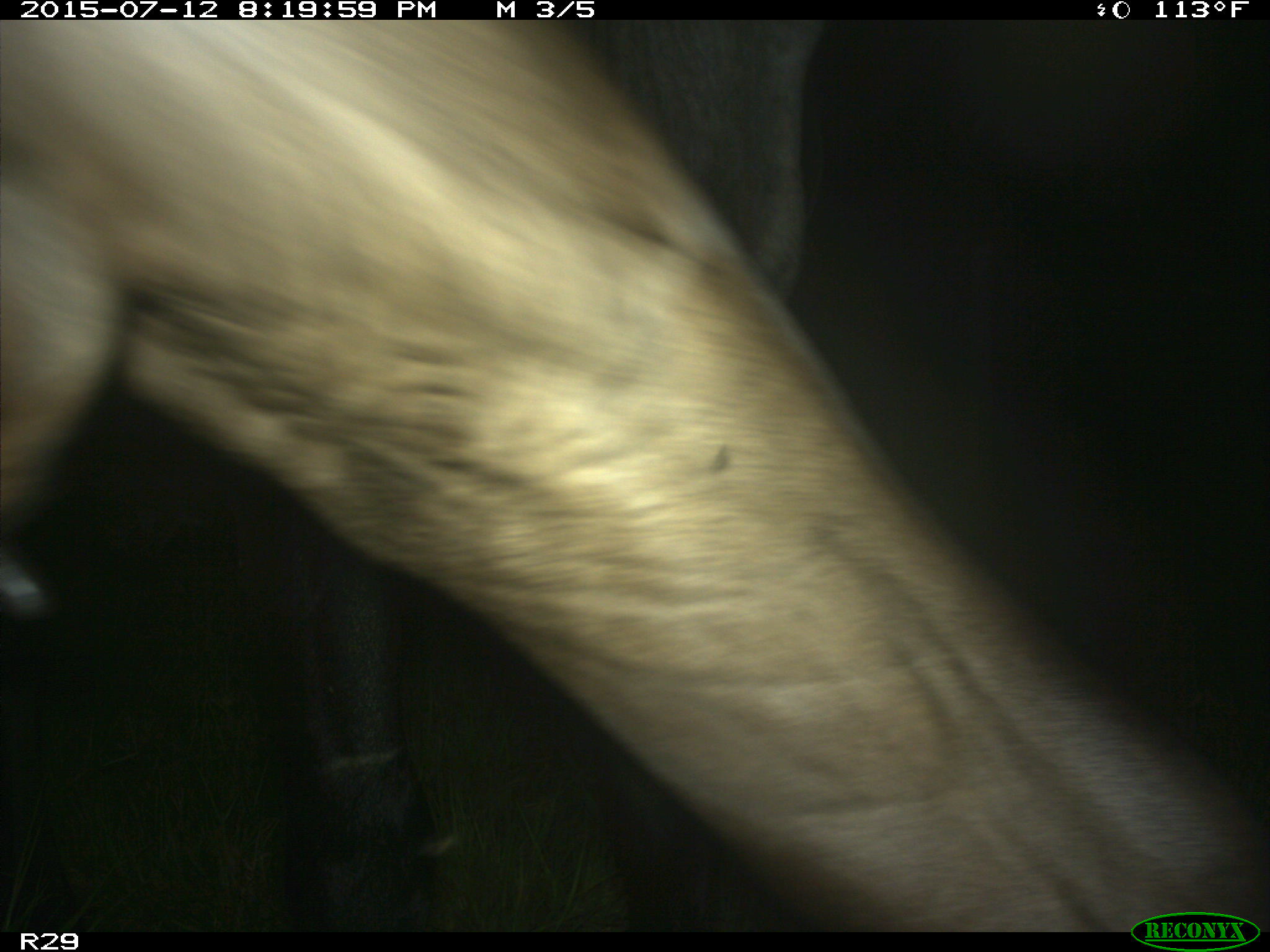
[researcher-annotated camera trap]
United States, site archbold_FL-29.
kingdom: Animalia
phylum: Chordata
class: Mammalia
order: Artiodactyla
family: Bovidae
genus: Bos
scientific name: Bos taurus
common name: domestic cow